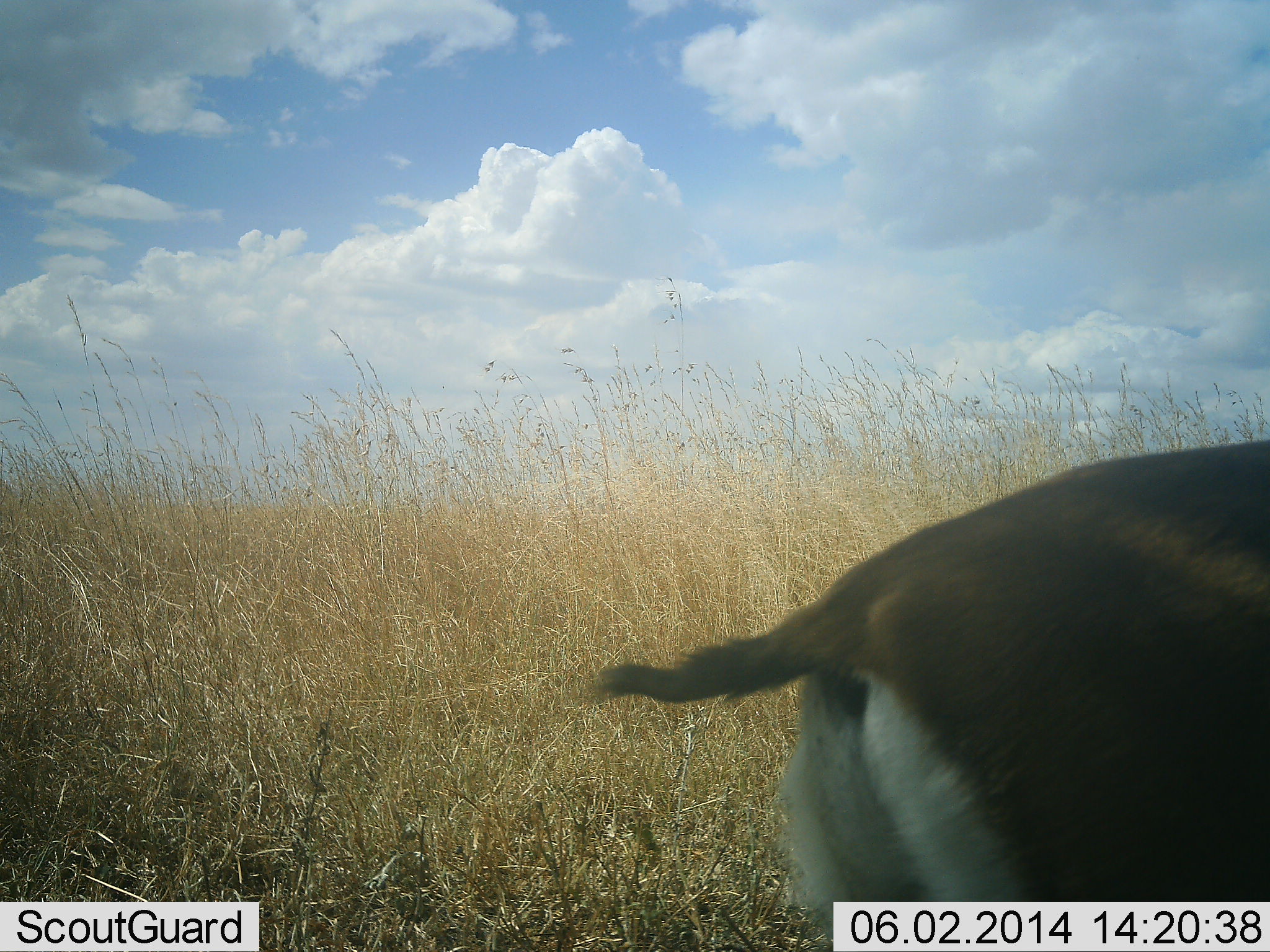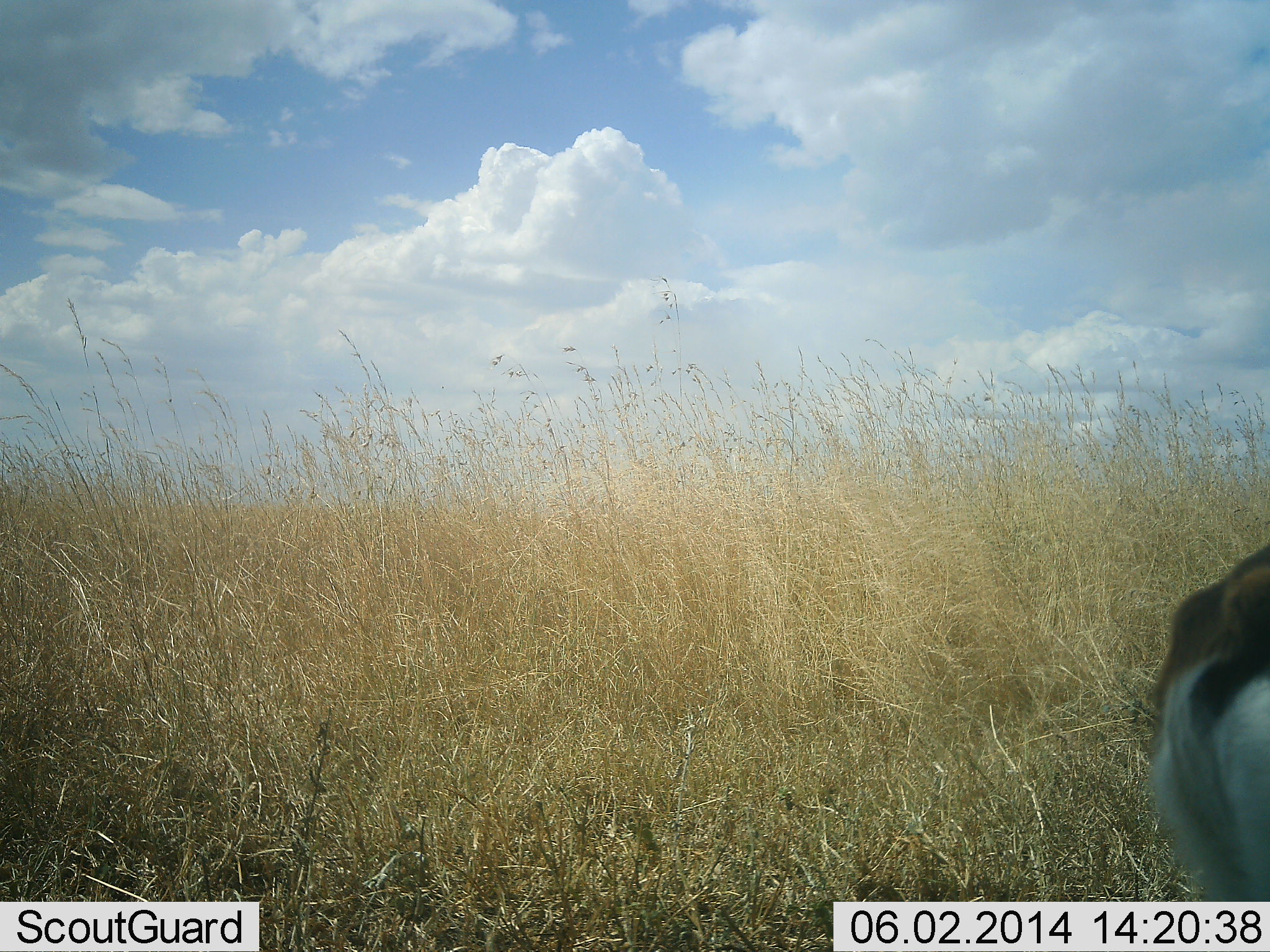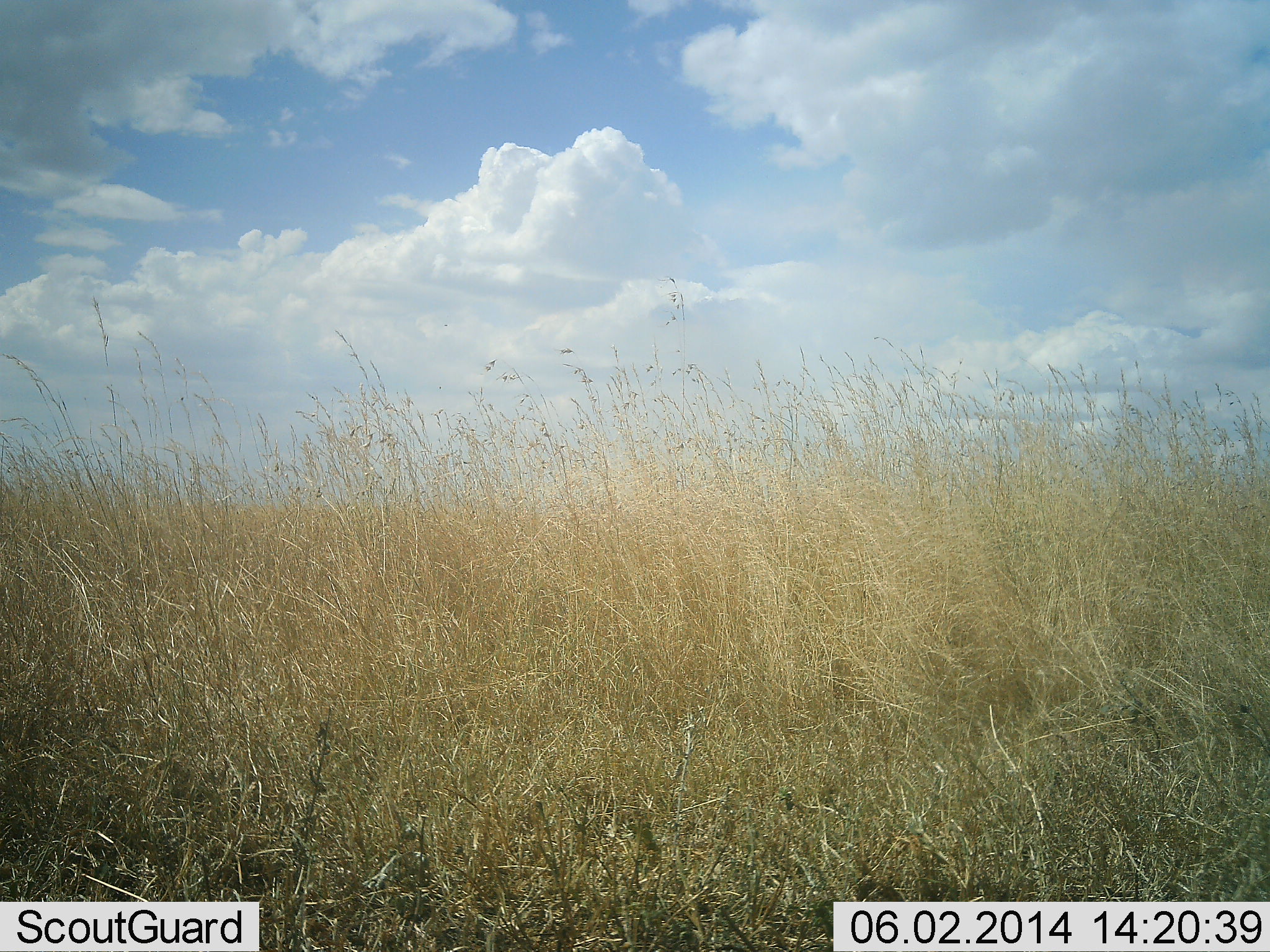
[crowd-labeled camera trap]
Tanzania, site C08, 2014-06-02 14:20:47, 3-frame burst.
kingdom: Animalia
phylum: Chordata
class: Mammalia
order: Artiodactyla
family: Bovidae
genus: Eudorcas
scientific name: Eudorcas thomsonii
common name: thomson's gazelle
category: gazellethomsons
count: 1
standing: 34%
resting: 0%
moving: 66%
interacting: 0%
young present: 0%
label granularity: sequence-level